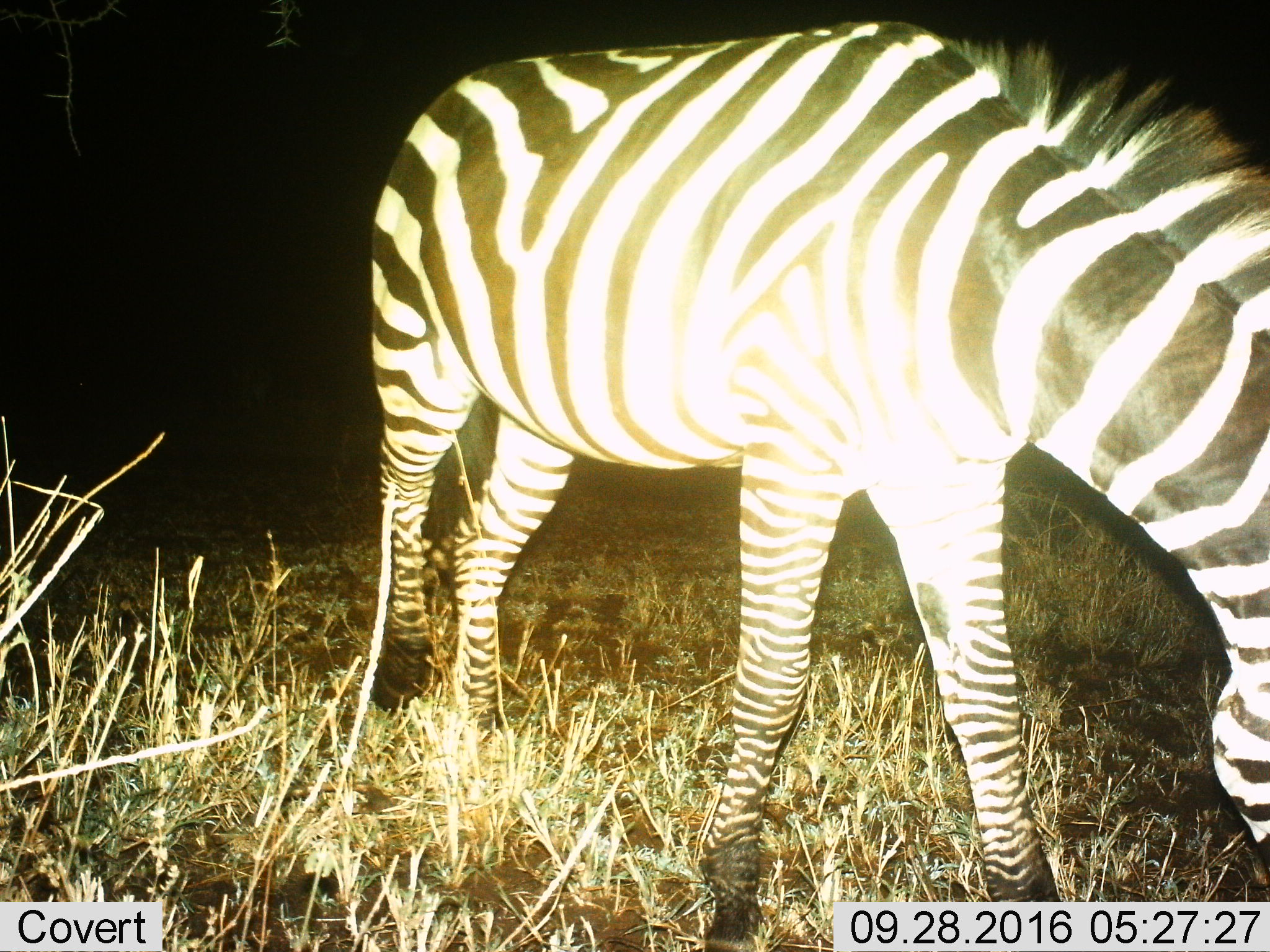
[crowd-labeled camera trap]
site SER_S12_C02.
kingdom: Animalia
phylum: Chordata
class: Mammalia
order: Perissodactyla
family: Equidae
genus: Equus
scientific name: Equus quagga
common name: plains zebra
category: zebraplains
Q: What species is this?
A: Zebraplains (plains zebra) (Equus quagga).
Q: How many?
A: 1.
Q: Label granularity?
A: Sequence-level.